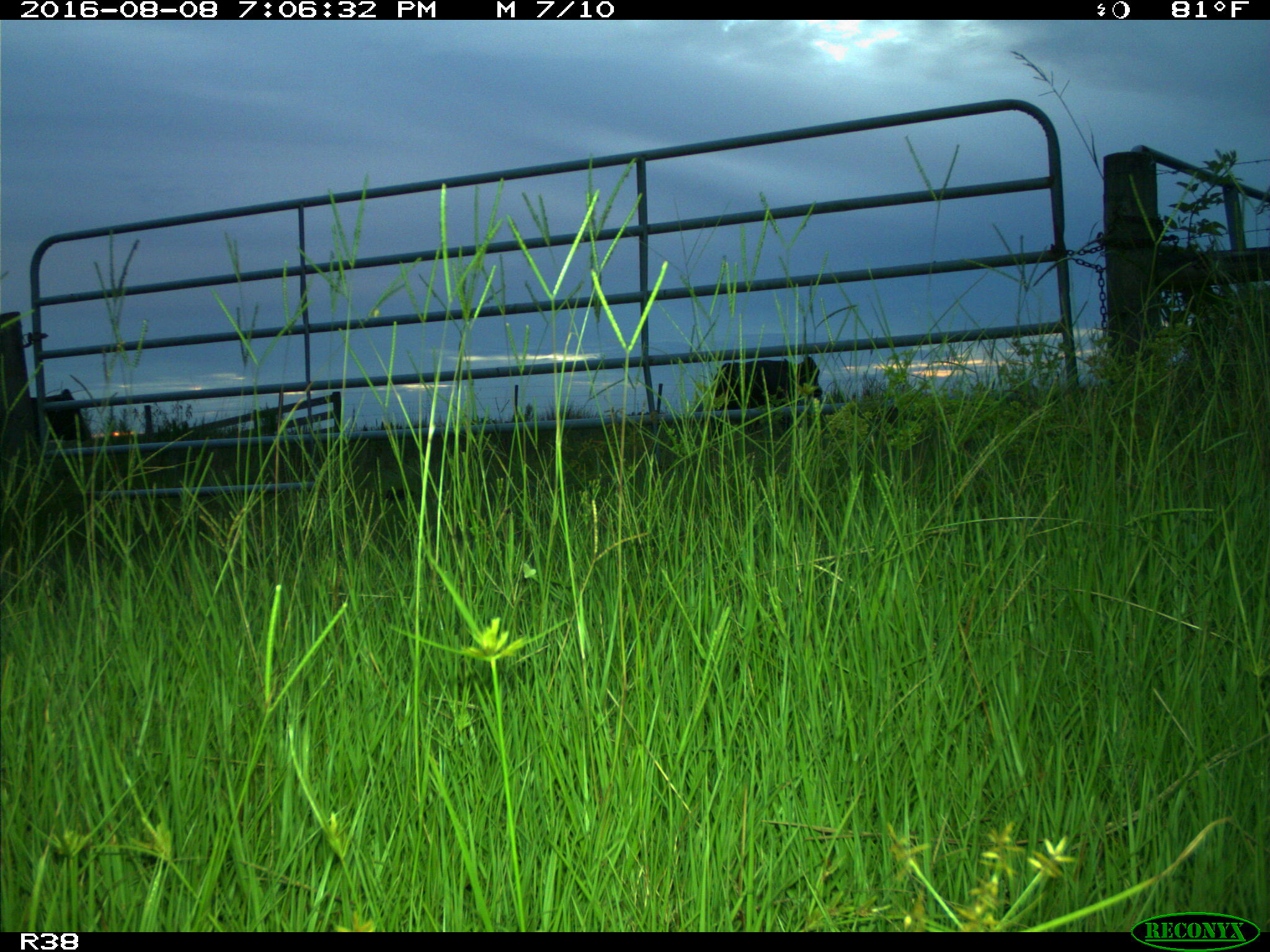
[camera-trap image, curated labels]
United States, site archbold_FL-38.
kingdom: Animalia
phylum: Chordata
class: Mammalia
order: Artiodactyla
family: Bovidae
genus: Bos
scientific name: Bos taurus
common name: domestic cow